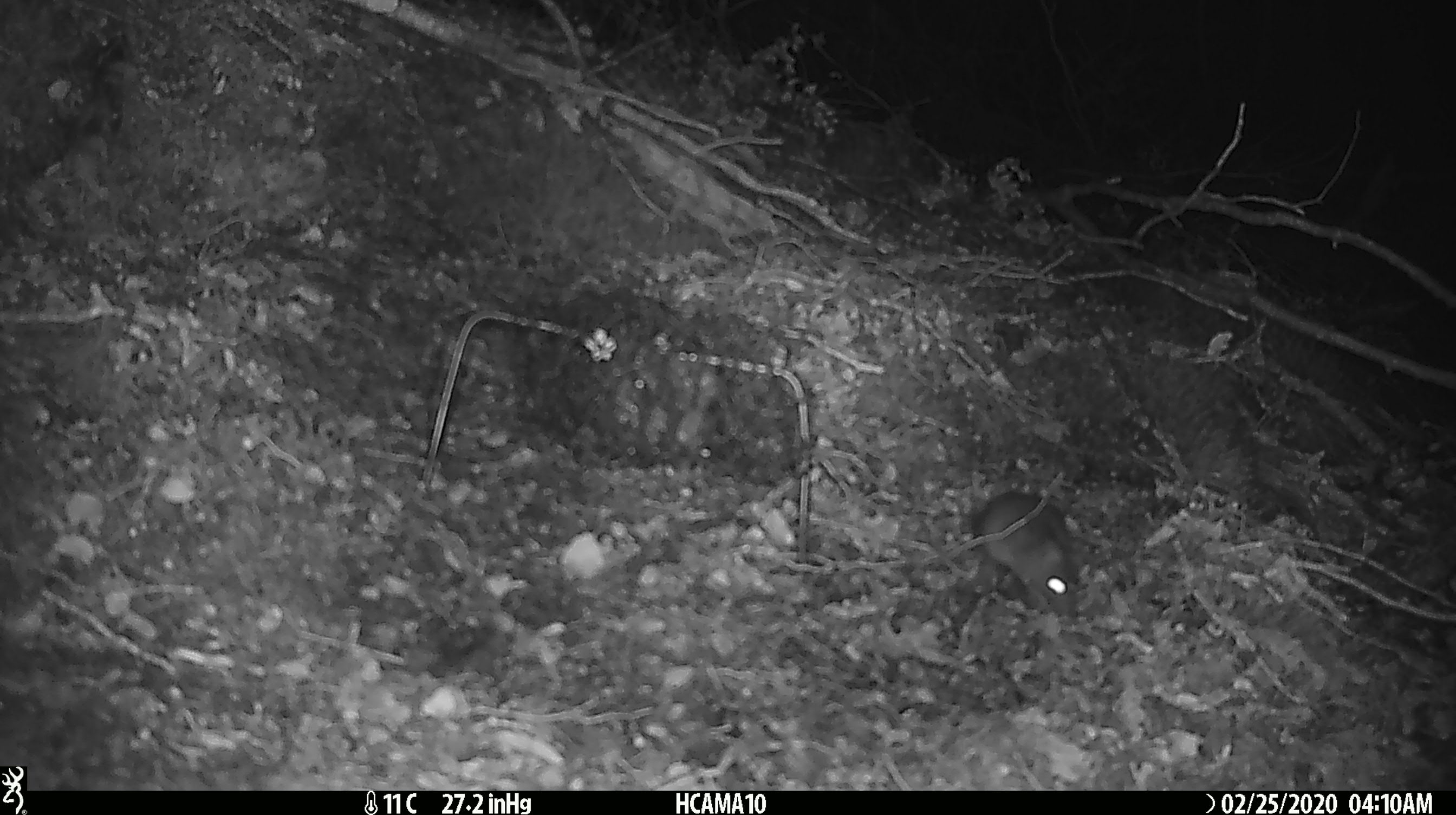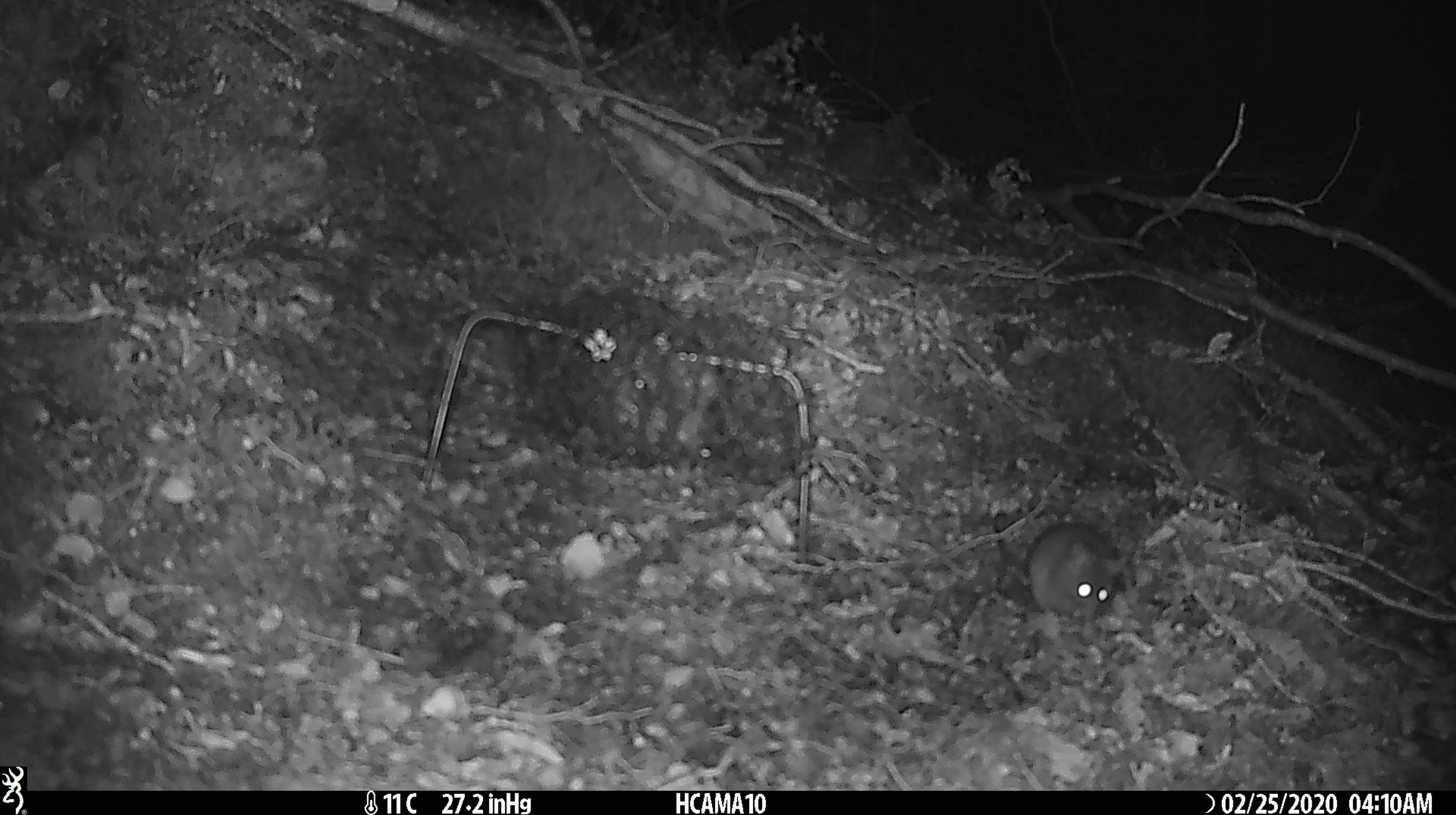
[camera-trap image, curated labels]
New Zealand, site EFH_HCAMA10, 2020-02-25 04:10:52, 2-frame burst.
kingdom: Animalia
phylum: Chordata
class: Mammalia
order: Rodentia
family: Muridae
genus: Mus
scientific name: Mus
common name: mouse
Mouse (Mus).